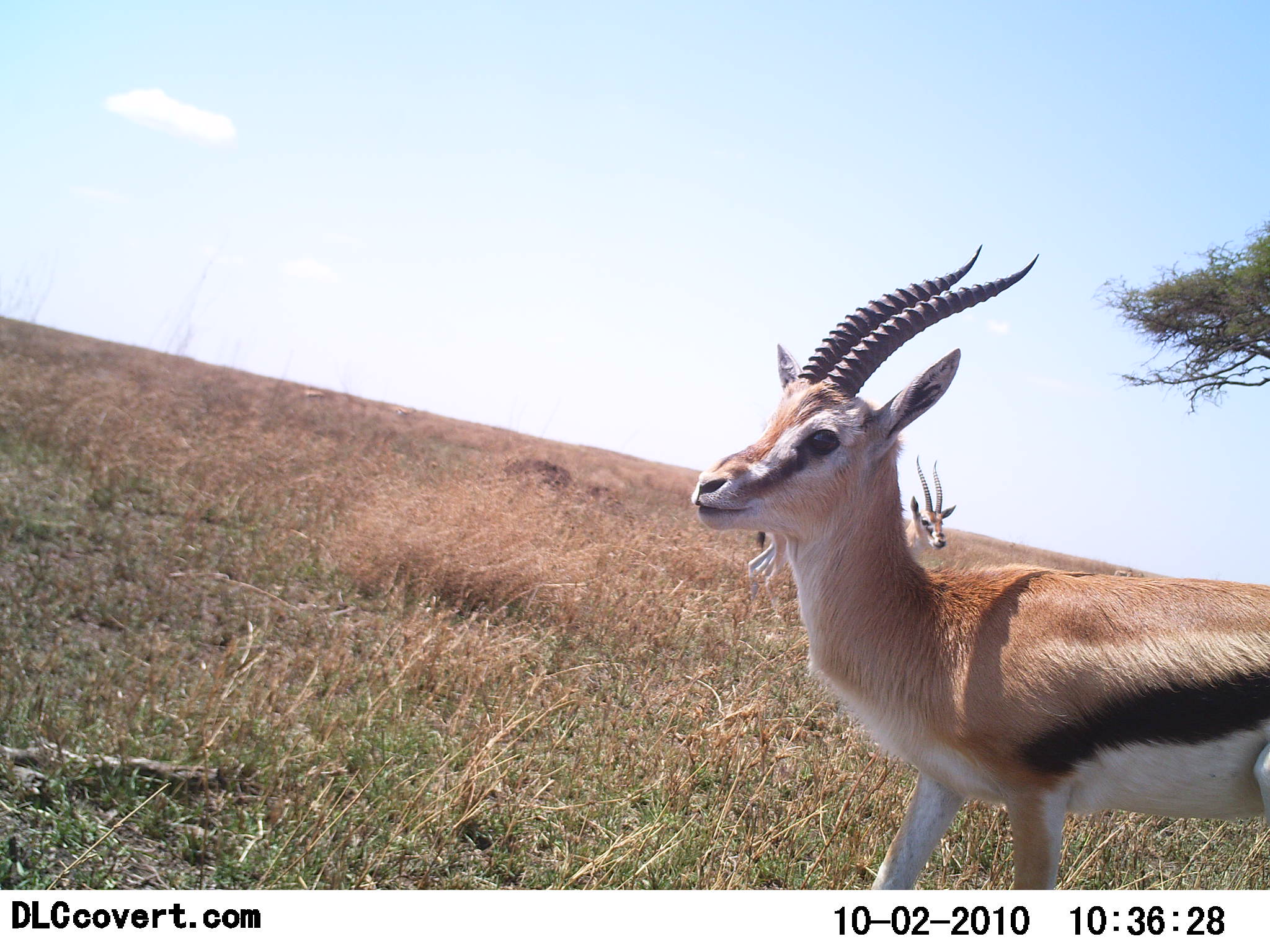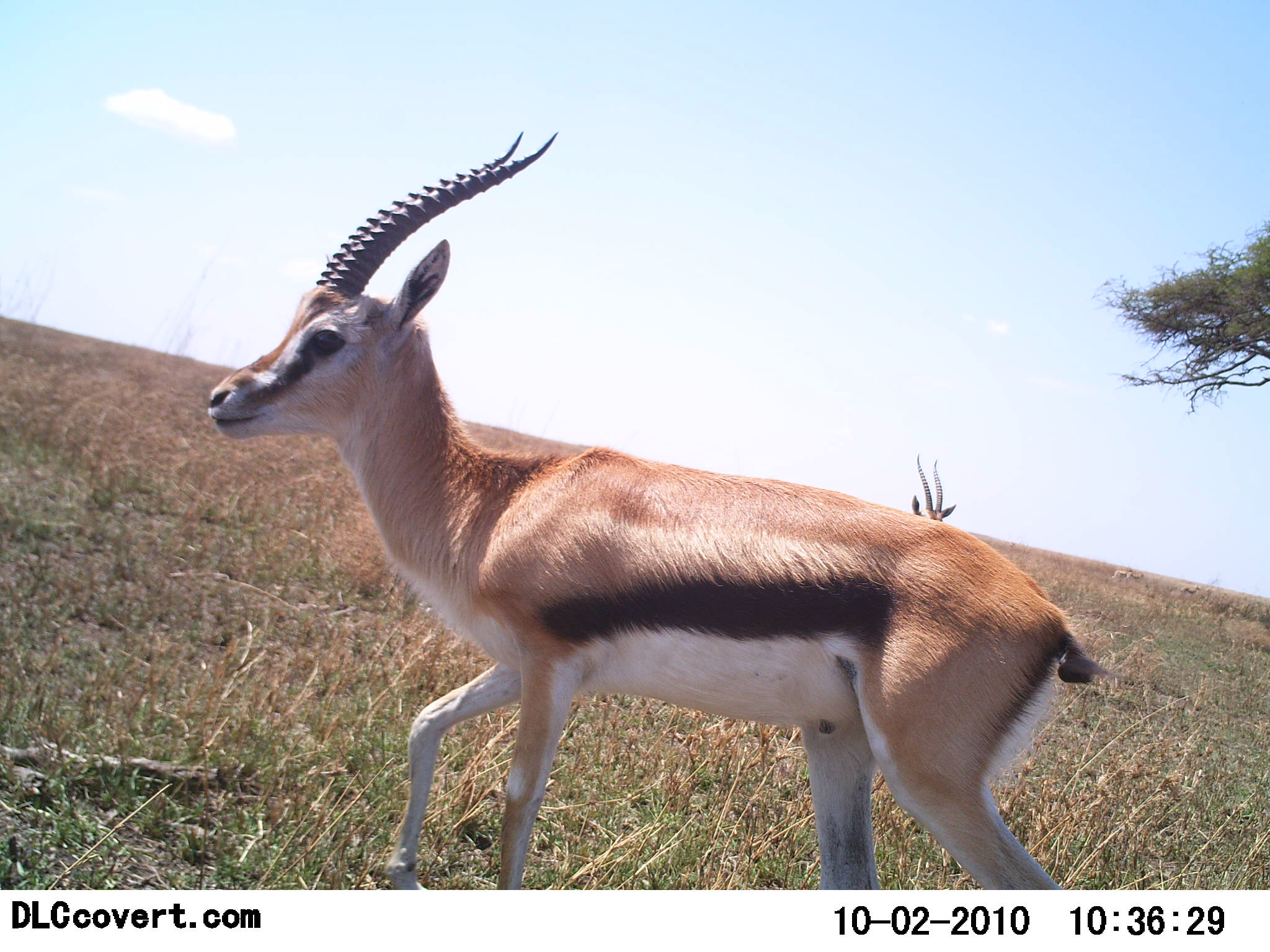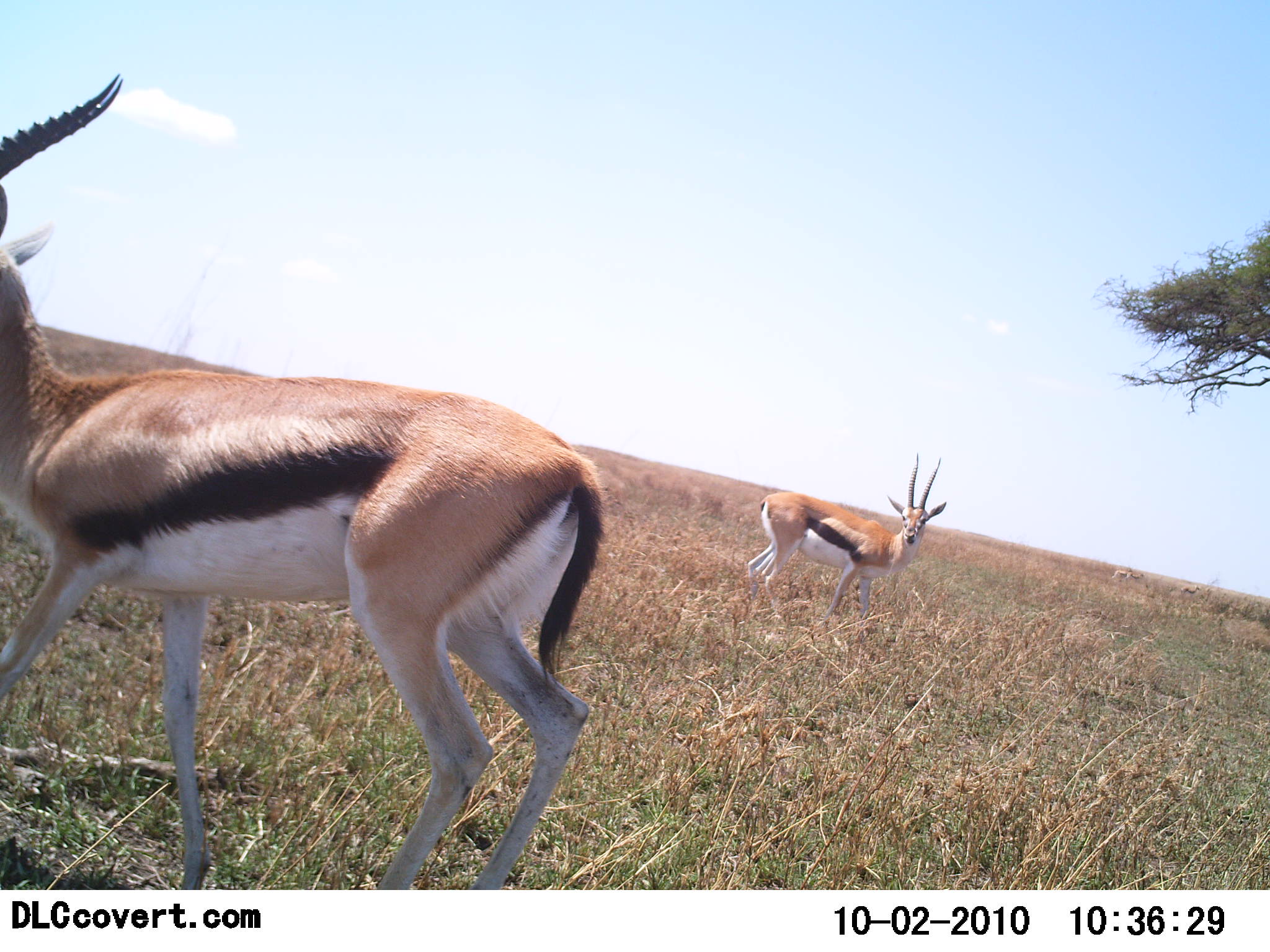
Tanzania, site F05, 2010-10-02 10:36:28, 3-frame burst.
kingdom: Animalia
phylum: Chordata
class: Mammalia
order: Artiodactyla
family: Bovidae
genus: Eudorcas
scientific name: Eudorcas thomsonii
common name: thomson's gazelle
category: gazellethomsons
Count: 2.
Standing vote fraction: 67%.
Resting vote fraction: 0%.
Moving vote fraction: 100%.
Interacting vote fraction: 0%.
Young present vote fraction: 0%.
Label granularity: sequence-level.